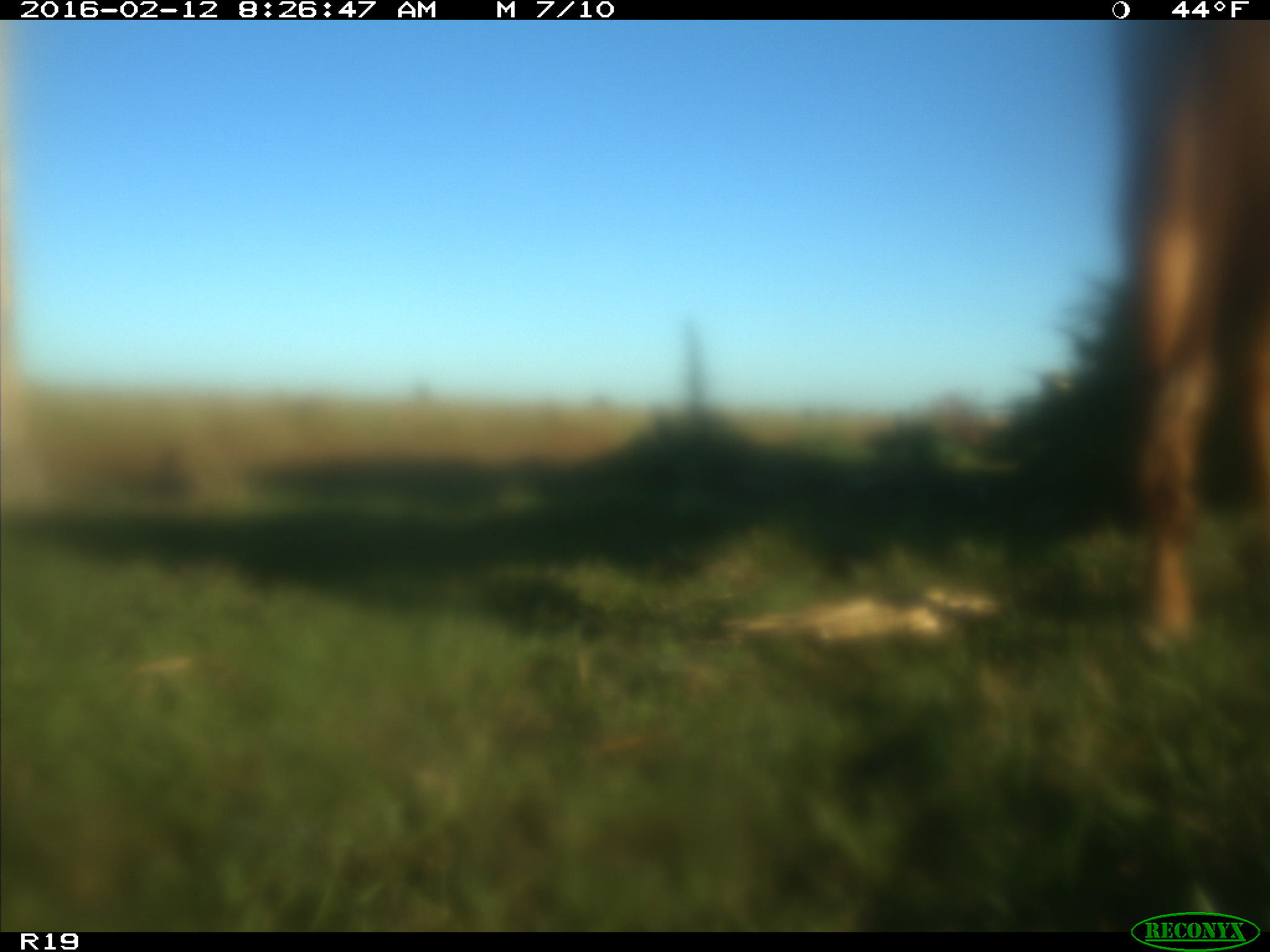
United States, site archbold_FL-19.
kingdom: Animalia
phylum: Chordata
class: Mammalia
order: Artiodactyla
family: Bovidae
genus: Bos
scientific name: Bos taurus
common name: domestic cow